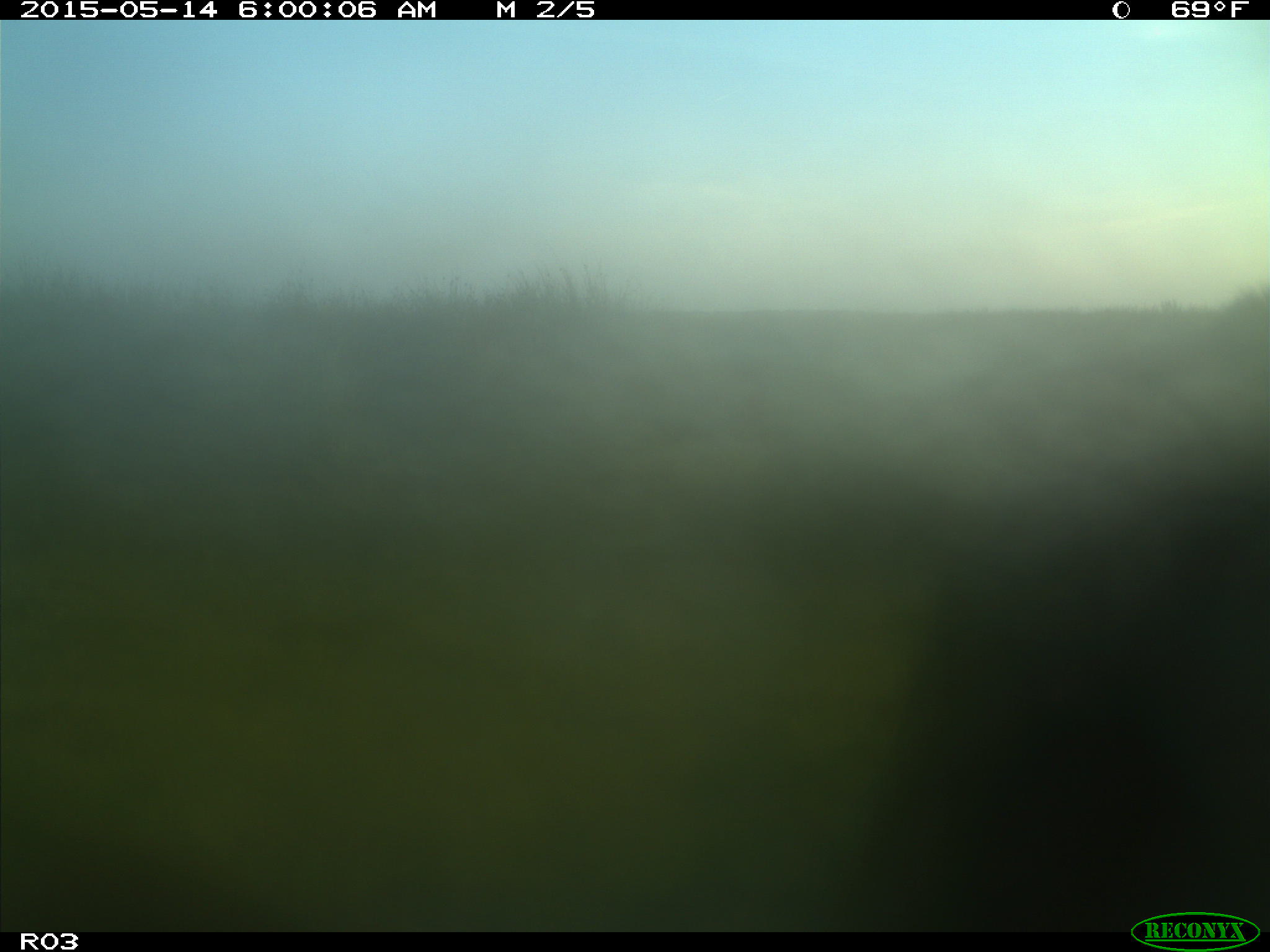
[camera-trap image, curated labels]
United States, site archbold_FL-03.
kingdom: Animalia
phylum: Chordata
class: Mammalia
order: Artiodactyla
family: Bovidae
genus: Bos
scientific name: Bos taurus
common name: domestic cow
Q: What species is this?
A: Bos taurus (domestic cow).